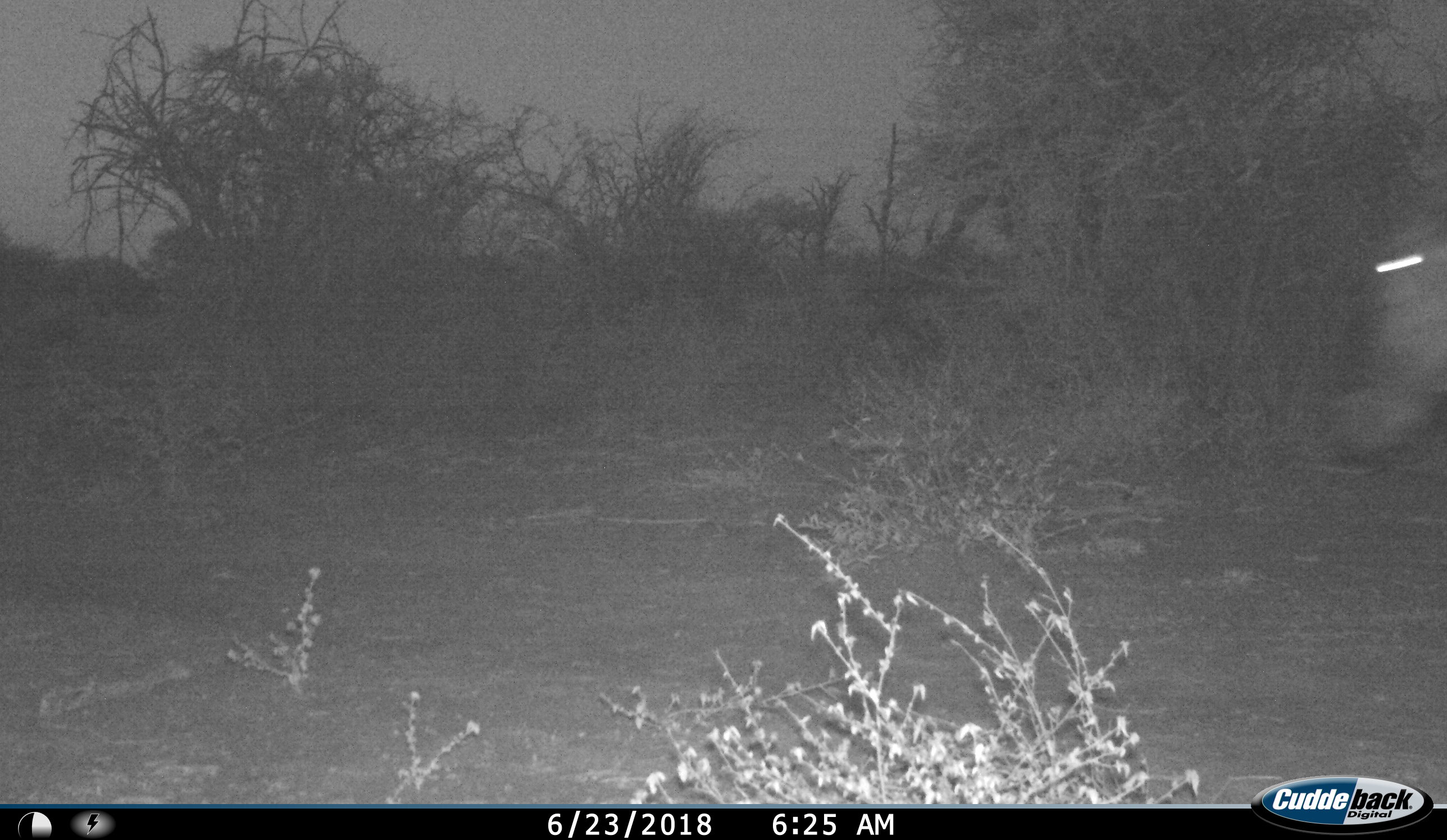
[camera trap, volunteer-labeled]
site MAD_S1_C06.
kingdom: Animalia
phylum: Chordata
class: Mammalia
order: Proboscidea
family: Elephantidae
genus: Loxodonta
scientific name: Loxodonta africana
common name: african bush elephant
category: elephant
Elephant (african bush elephant) (Loxodonta africana), count 1. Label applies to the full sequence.